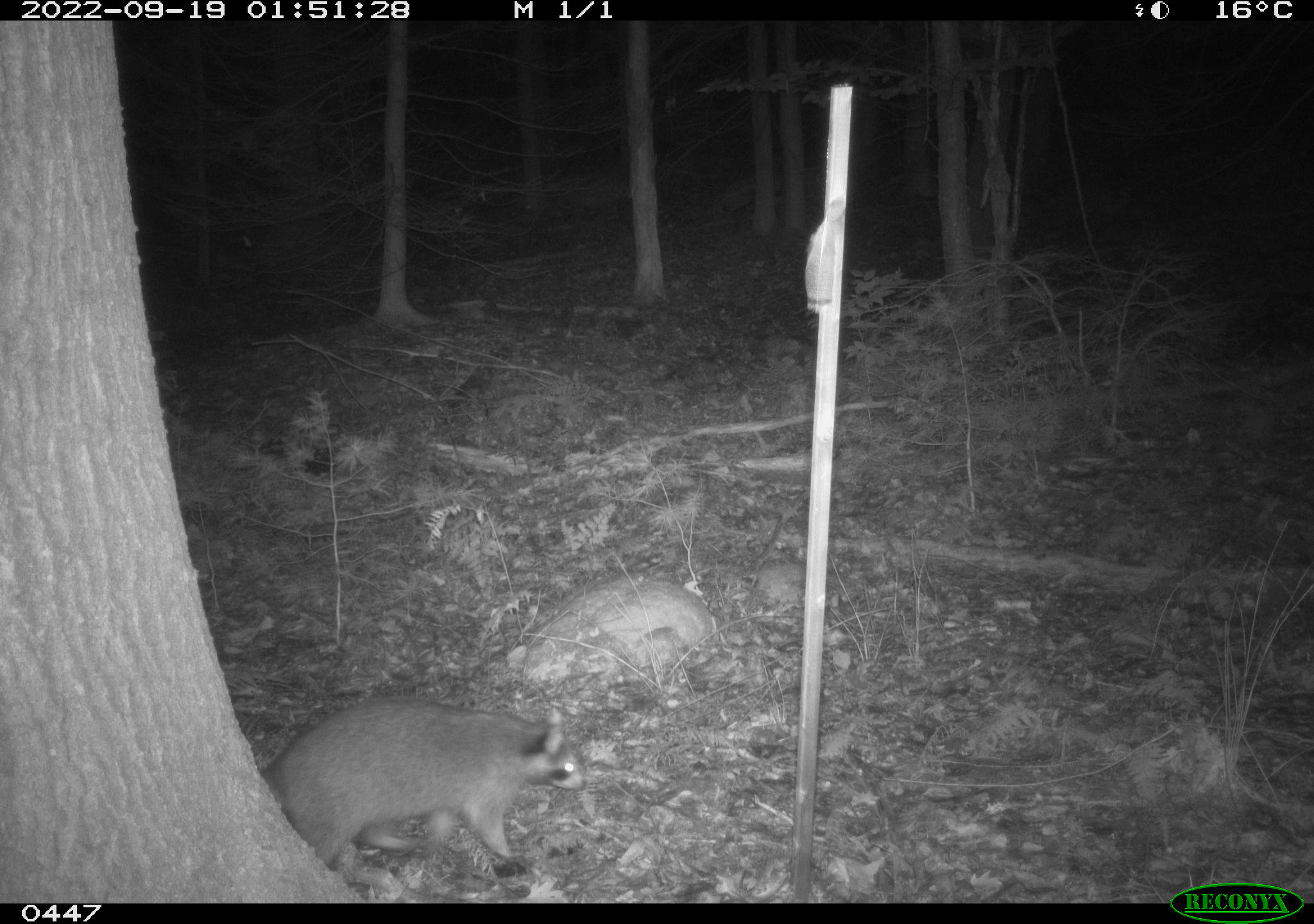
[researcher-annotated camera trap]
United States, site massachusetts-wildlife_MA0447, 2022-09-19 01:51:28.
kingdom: Animalia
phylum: Chordata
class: Mammalia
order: Carnivora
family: Procyonidae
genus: Procyon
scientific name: Procyon lotor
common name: raccoon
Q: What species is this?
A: Raccoon (Procyon lotor).